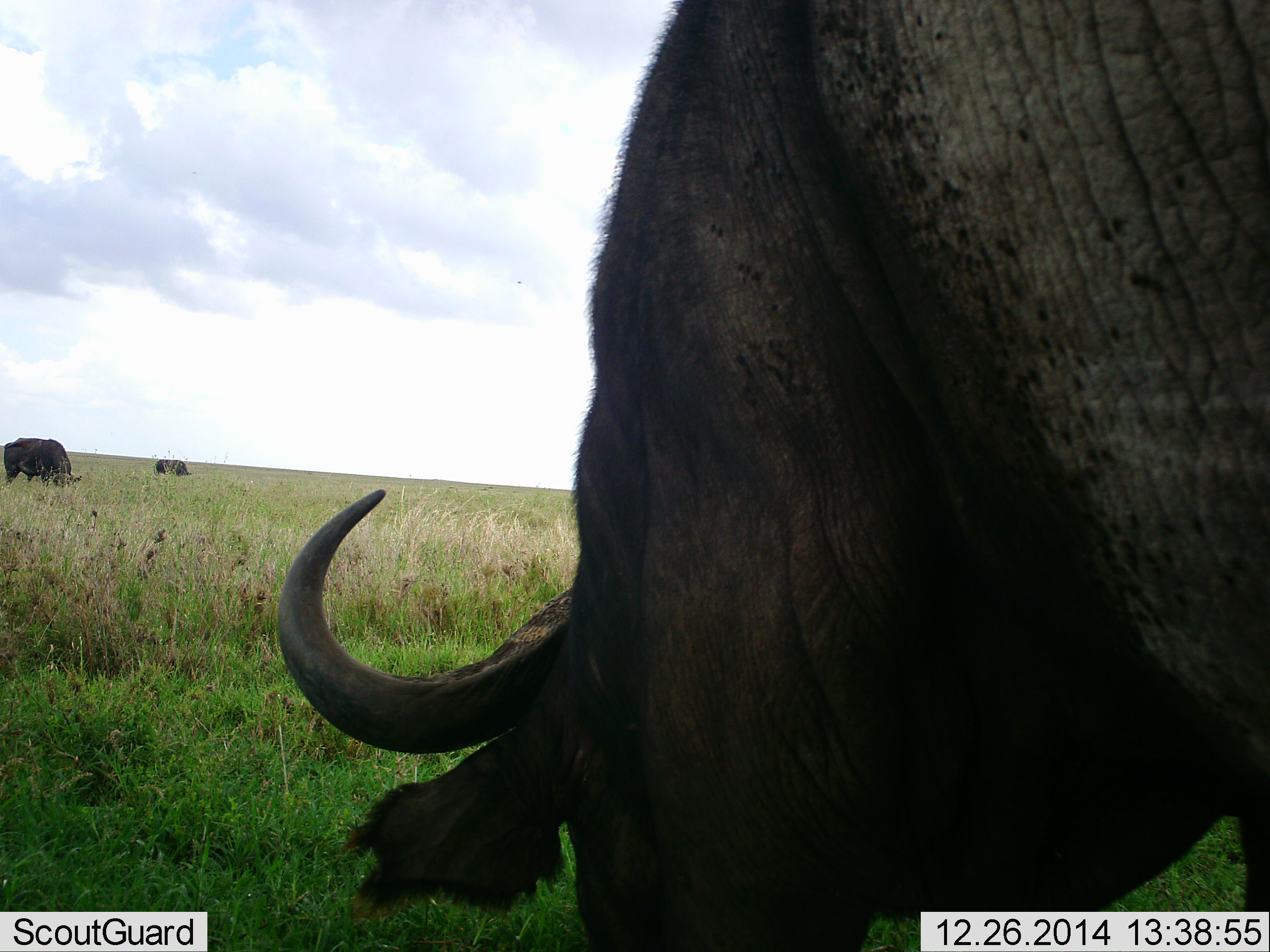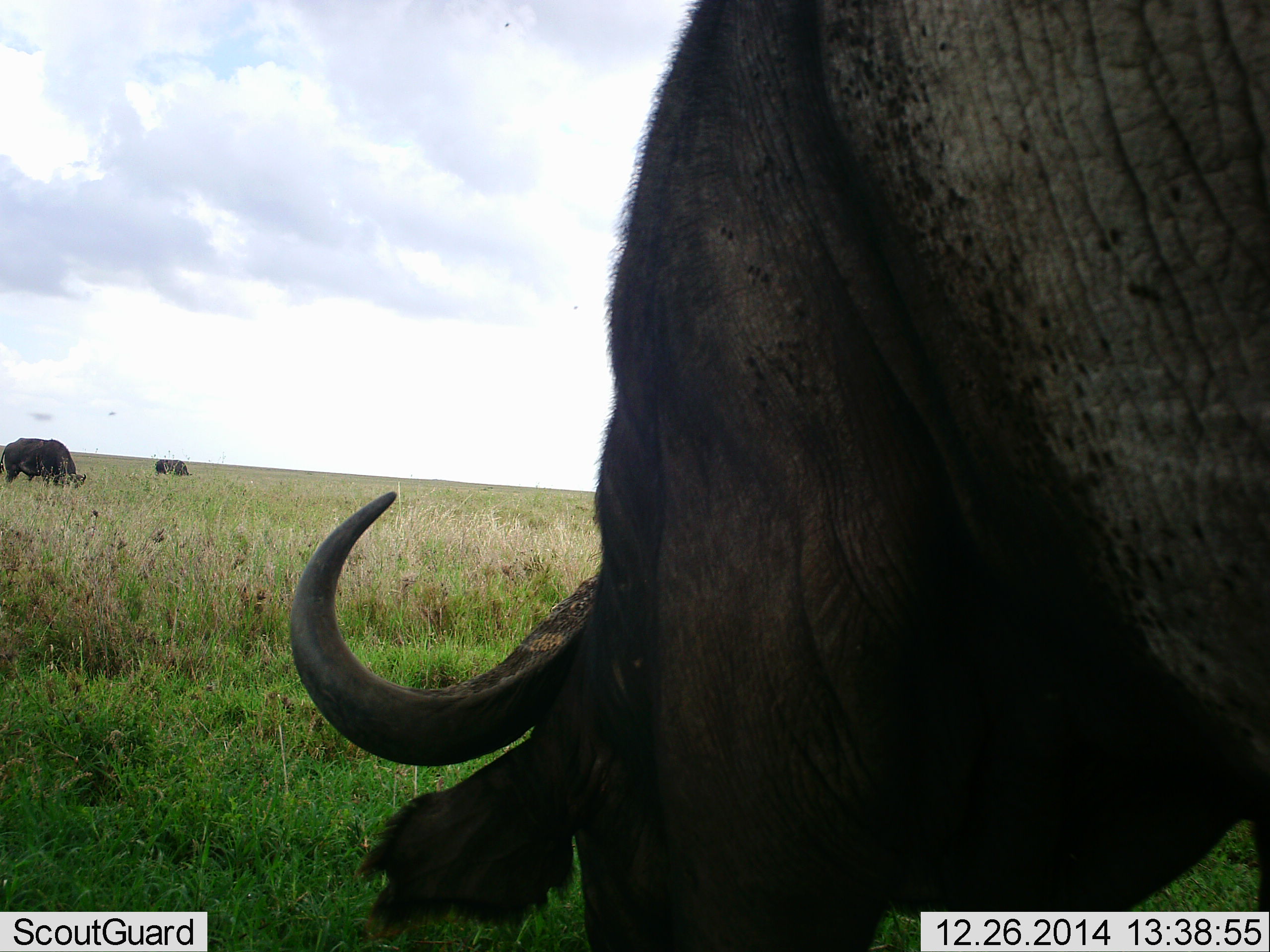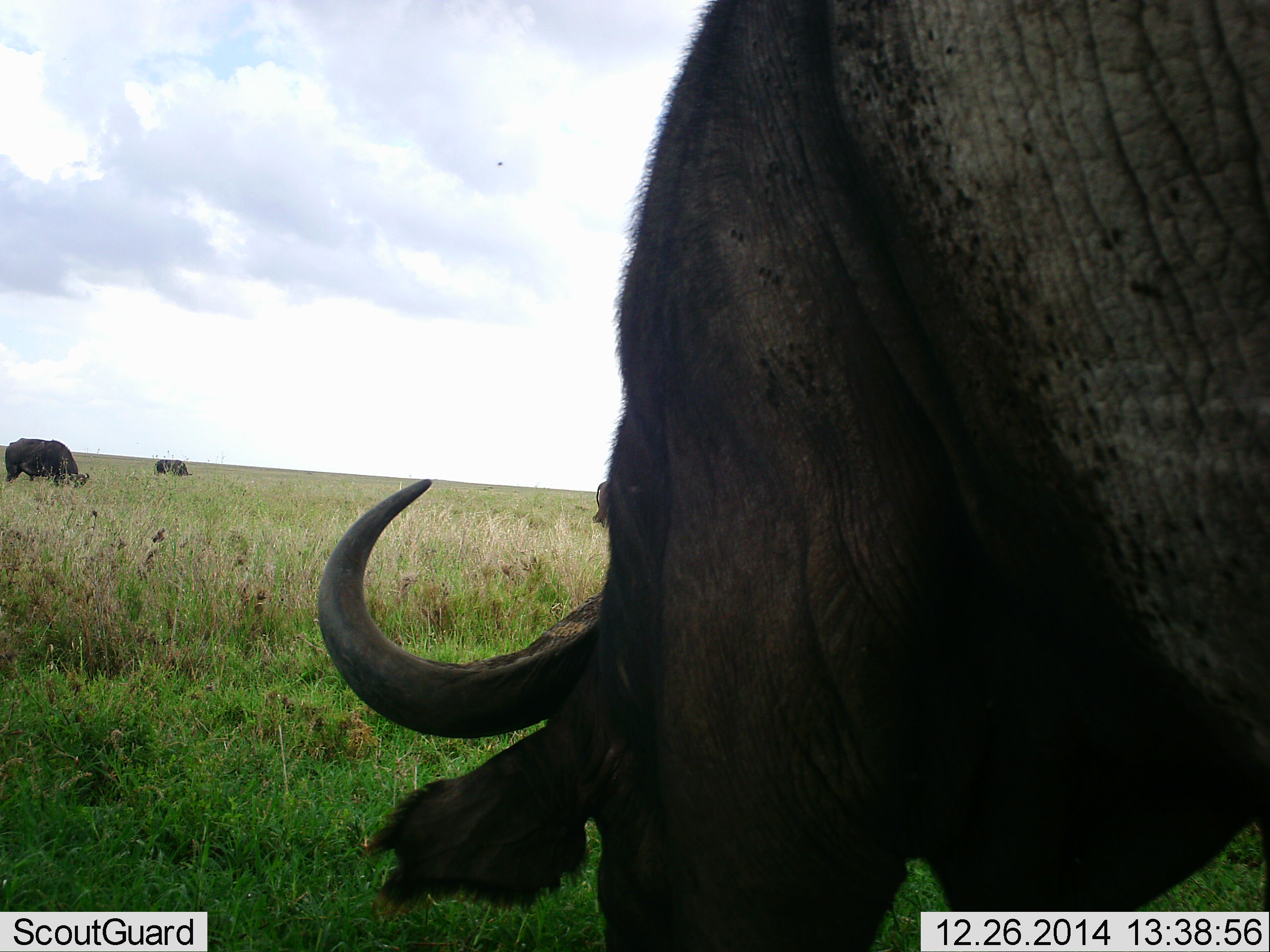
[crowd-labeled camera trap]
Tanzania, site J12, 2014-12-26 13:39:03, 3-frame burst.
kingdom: Animalia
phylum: Chordata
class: Mammalia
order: Artiodactyla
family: Bovidae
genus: Syncerus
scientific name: Syncerus caffer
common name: cape buffalo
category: buffalo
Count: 3.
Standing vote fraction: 45%.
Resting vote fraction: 0%.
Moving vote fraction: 0%.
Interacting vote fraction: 0%.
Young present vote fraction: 0%.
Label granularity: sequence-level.